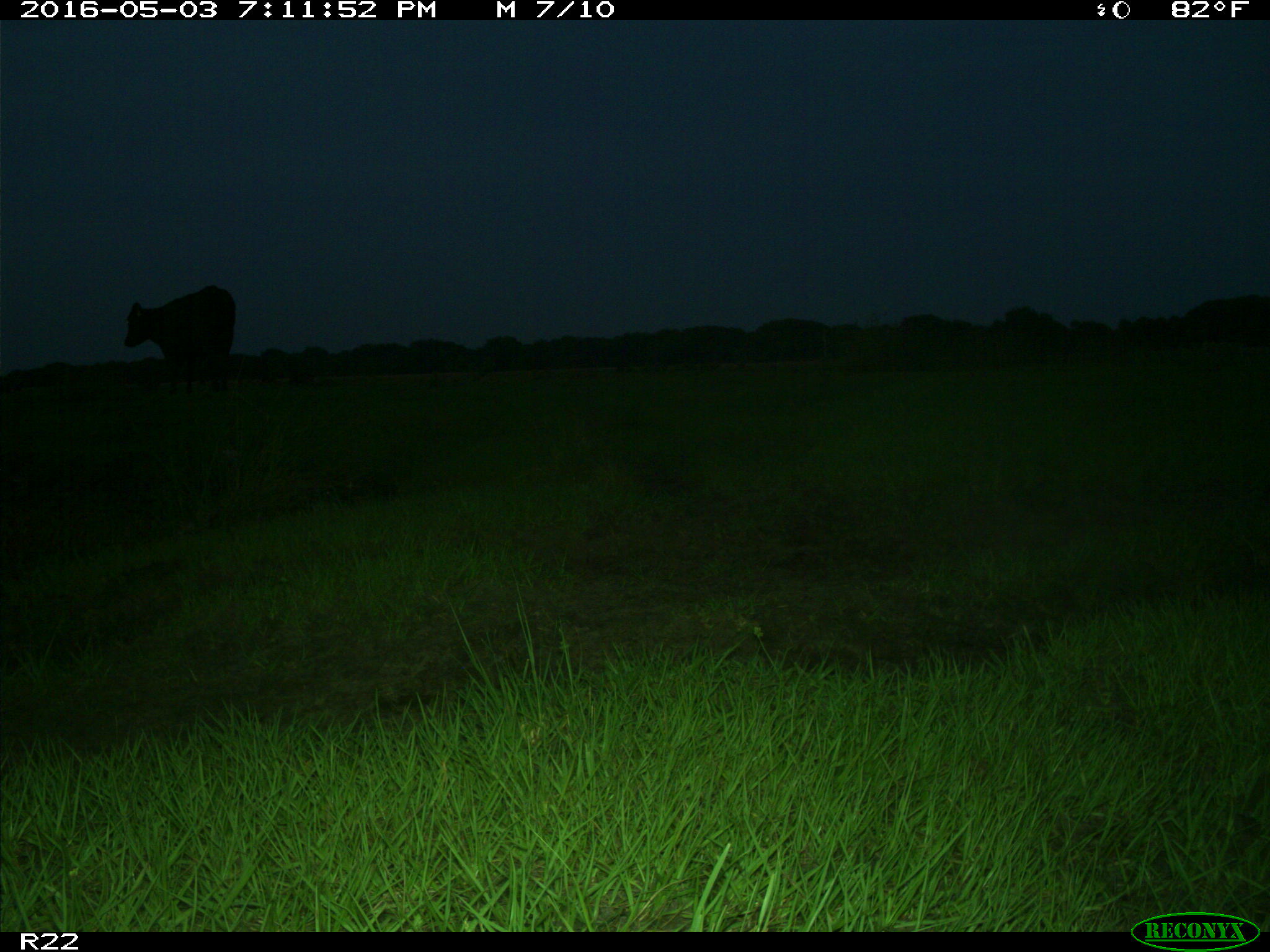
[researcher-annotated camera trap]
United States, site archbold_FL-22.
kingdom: Animalia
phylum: Chordata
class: Mammalia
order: Artiodactyla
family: Bovidae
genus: Bos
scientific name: Bos taurus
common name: domestic cow